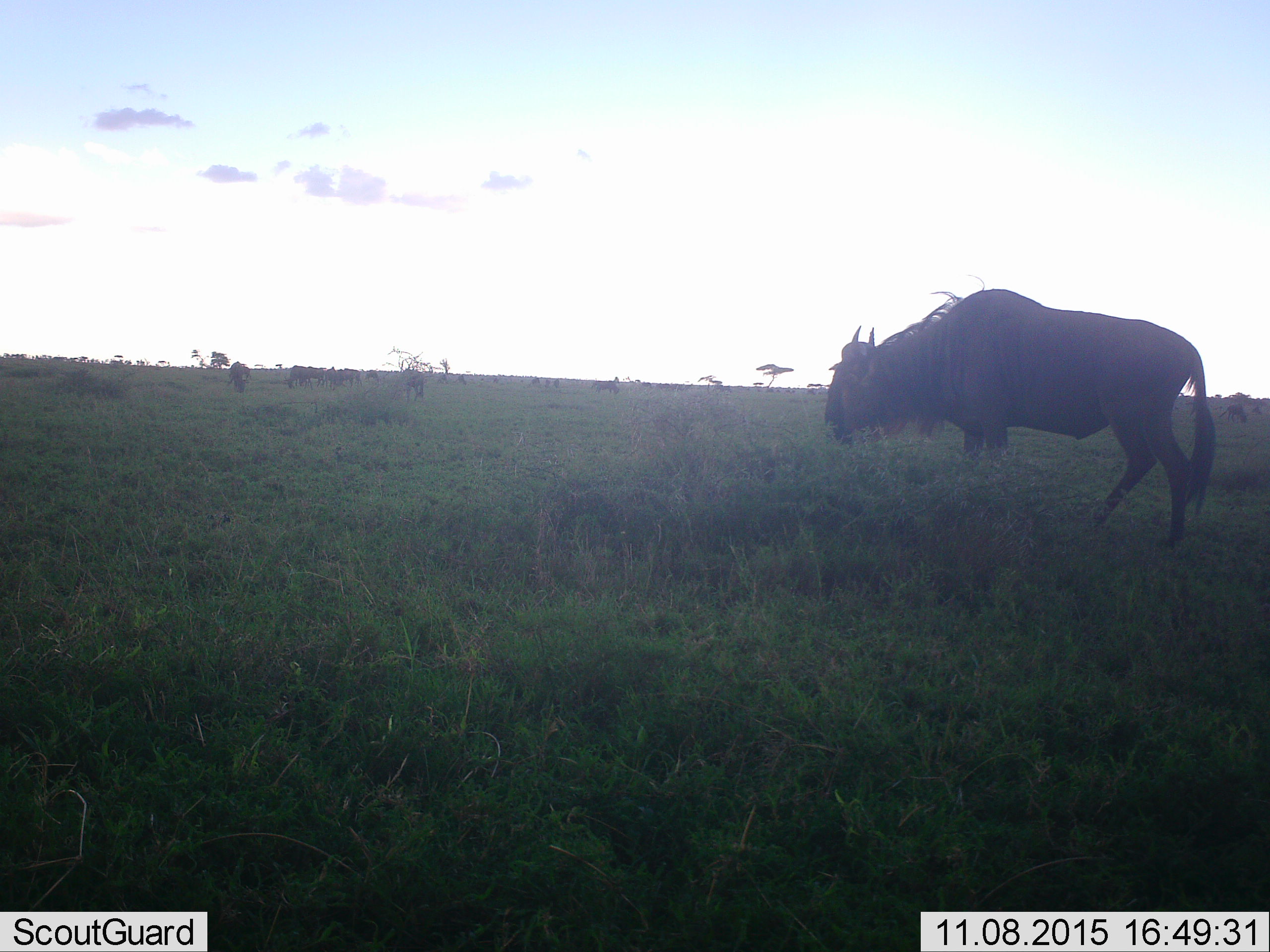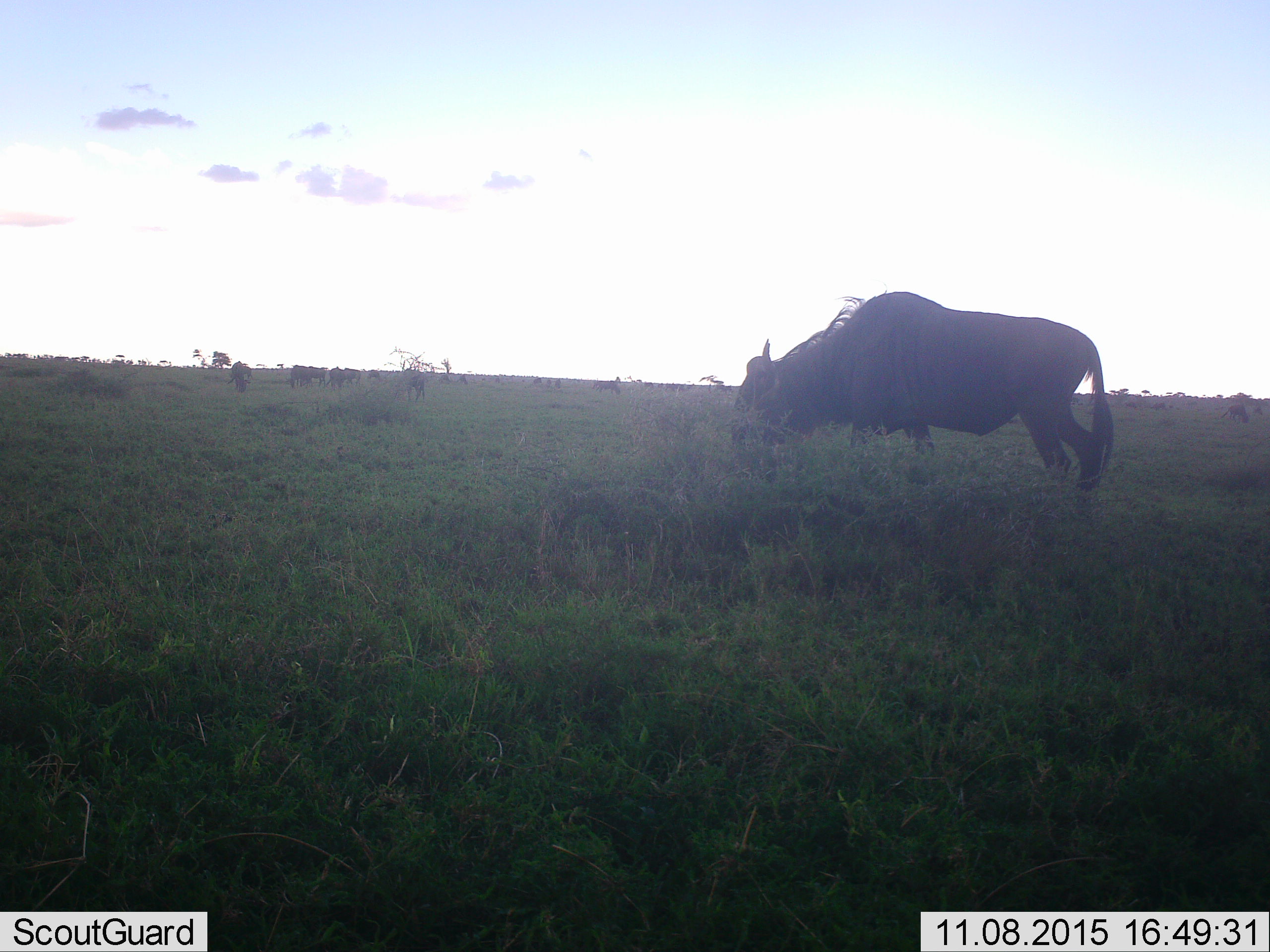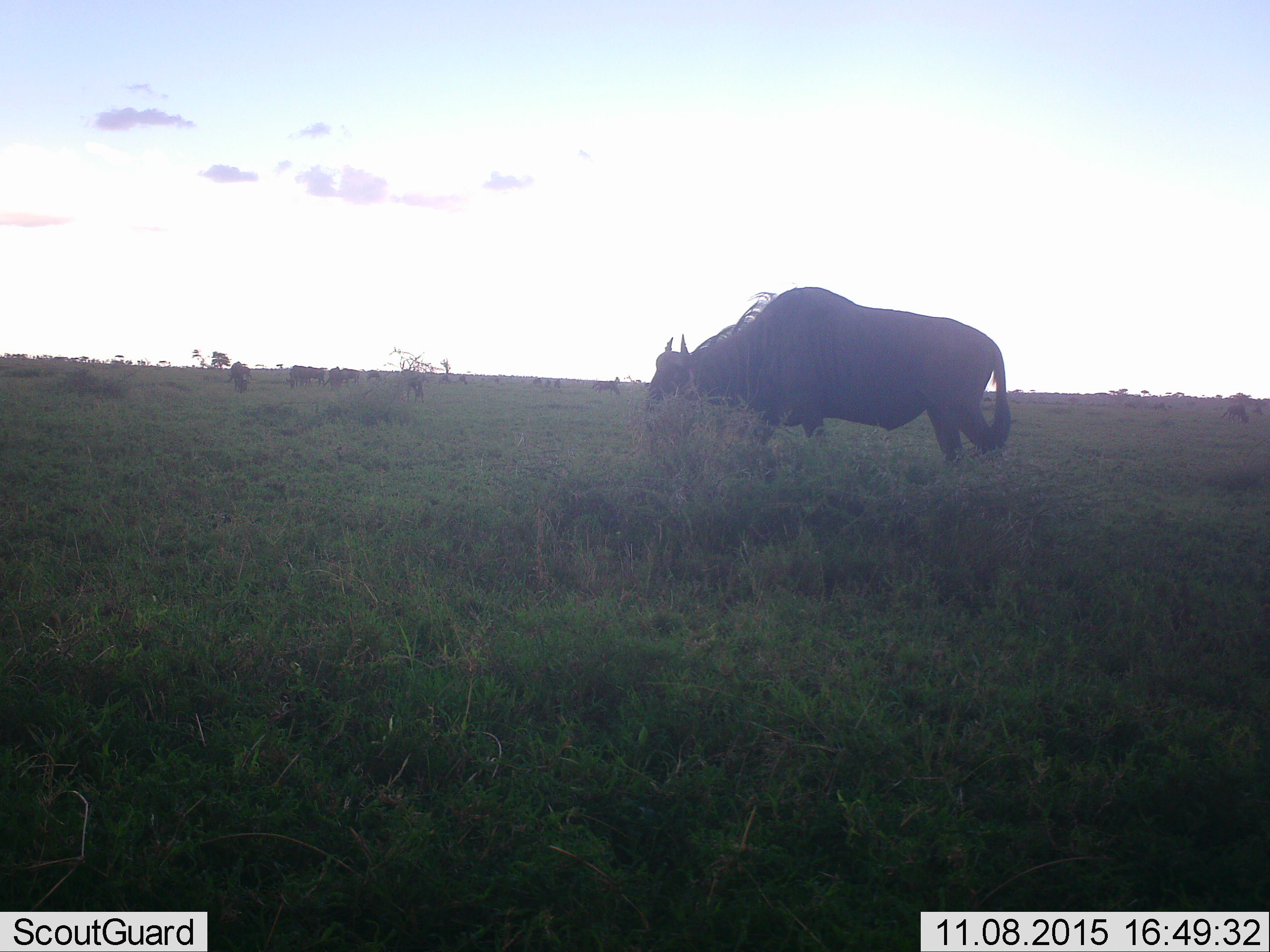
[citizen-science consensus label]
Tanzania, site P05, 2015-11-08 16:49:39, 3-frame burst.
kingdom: Animalia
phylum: Chordata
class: Mammalia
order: Artiodactyla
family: Bovidae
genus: Connochaetes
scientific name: Connochaetes taurinus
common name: blue wildebeest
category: wildebeest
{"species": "wildebeest (blue wildebeest) (Connochaetes taurinus)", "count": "11-50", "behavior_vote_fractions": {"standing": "40%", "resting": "20%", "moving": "40%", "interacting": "20%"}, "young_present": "20%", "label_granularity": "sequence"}